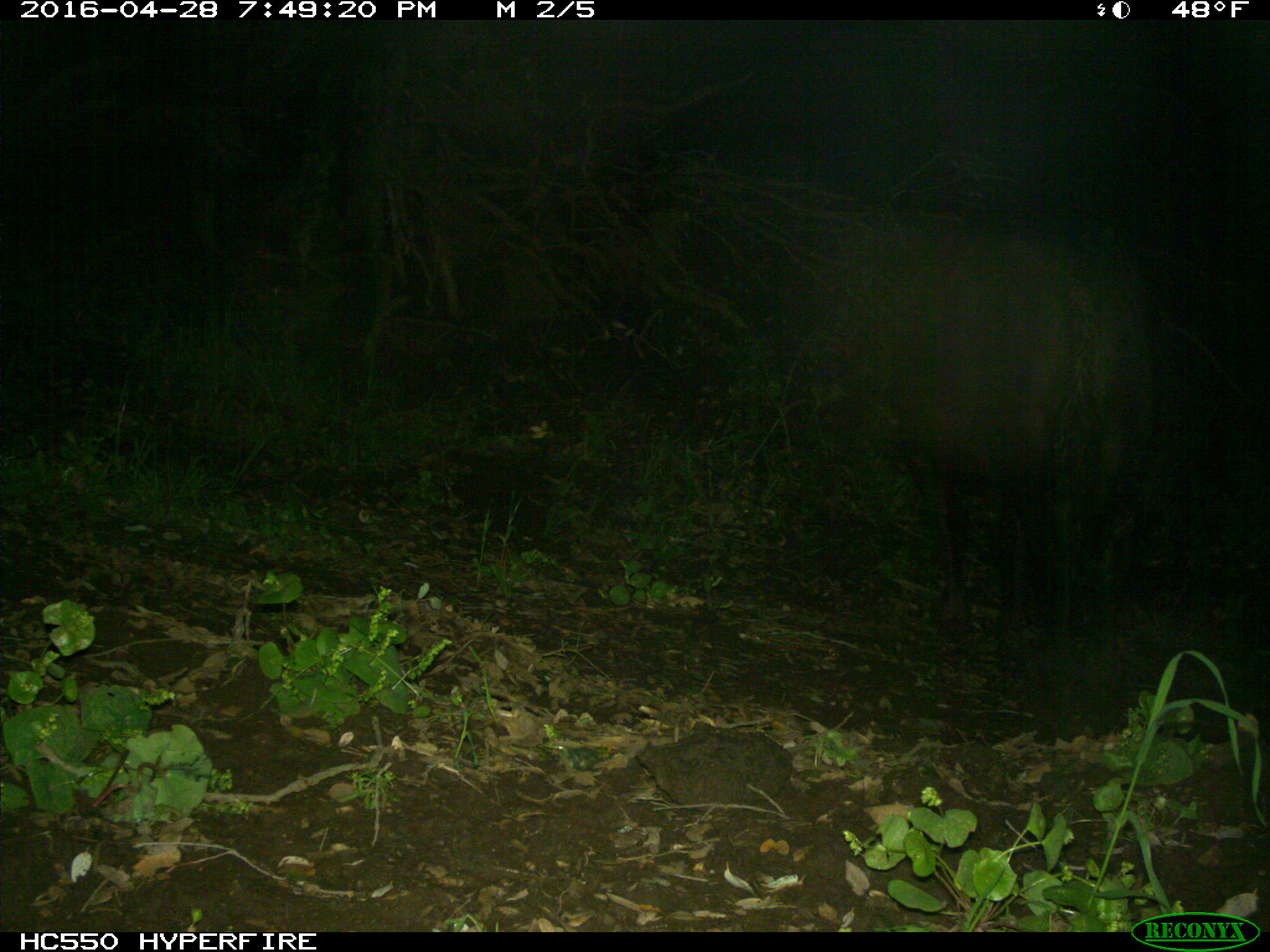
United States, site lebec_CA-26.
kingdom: Animalia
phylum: Chordata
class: Mammalia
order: Artiodactyla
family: Bovidae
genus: Bos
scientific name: Bos taurus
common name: domestic cow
Bos taurus (domestic cow).